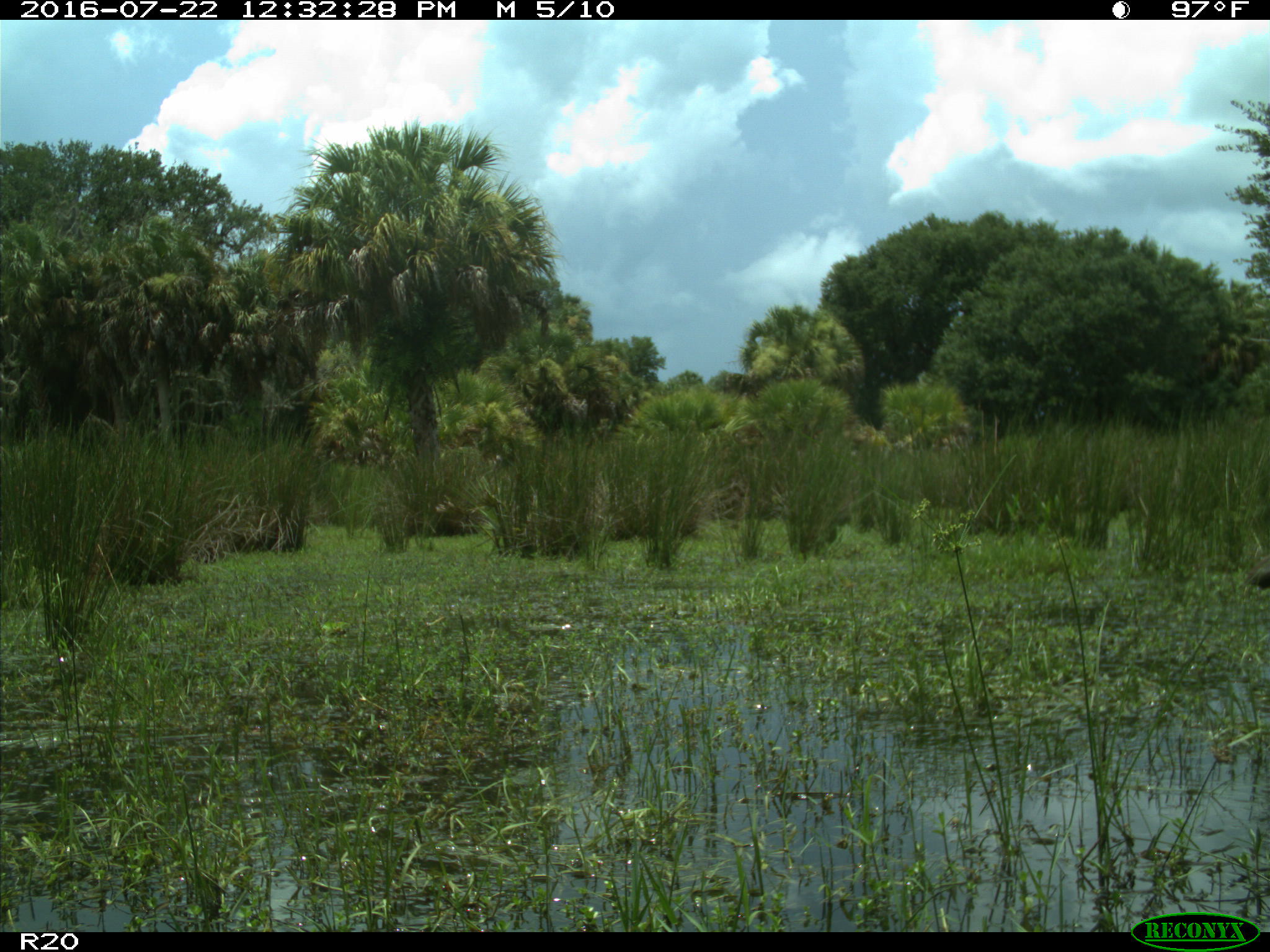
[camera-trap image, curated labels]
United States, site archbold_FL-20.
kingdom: Animalia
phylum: Chordata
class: Aves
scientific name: Aves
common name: birds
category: unidentified bird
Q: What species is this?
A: Unidentified bird (birds) (Aves).